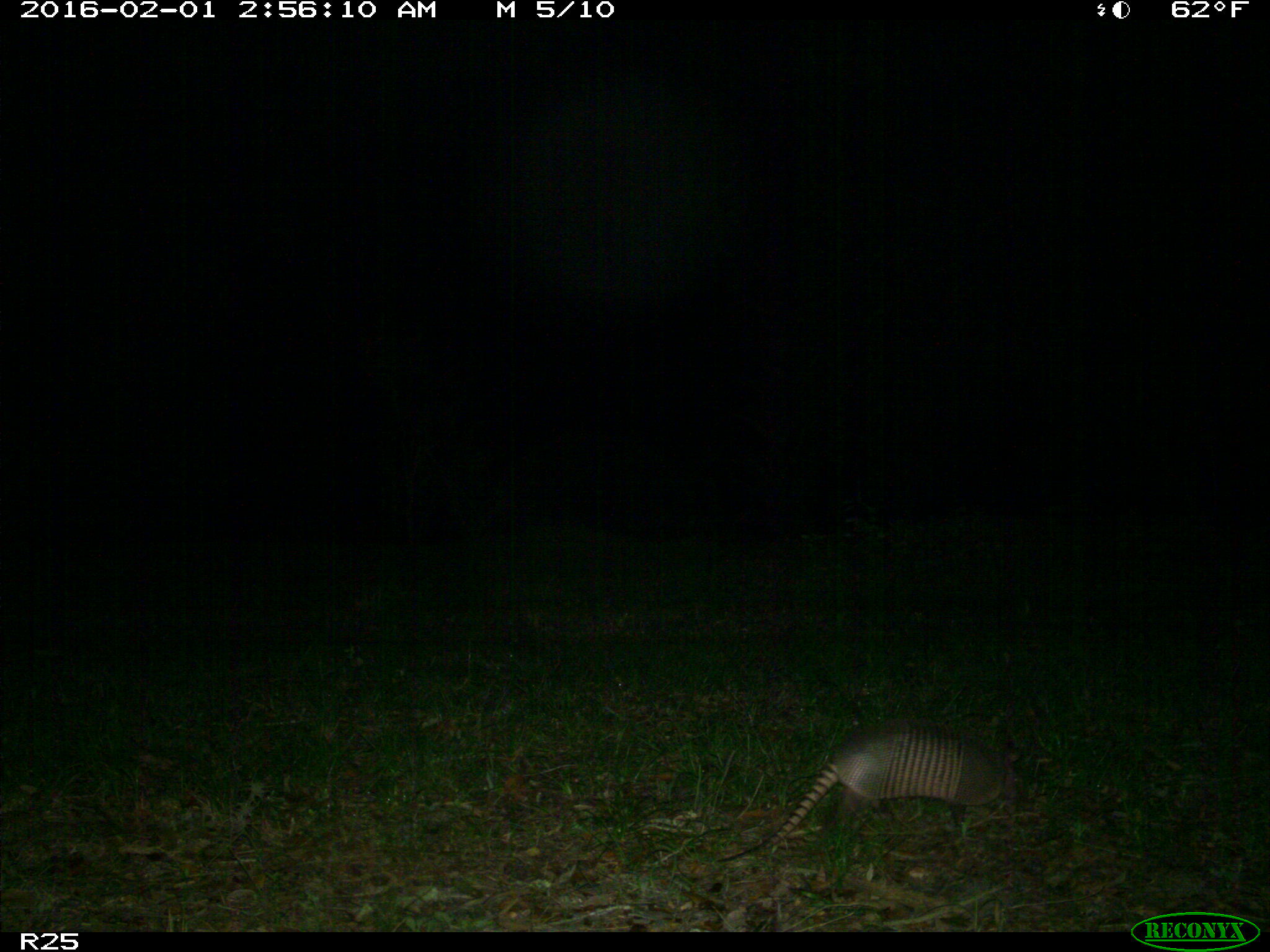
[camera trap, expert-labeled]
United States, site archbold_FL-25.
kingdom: Animalia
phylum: Chordata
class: Mammalia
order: Cingulata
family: Dasypodidae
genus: Dasypus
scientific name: Dasypus novemcinctus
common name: nine-banded armadillo